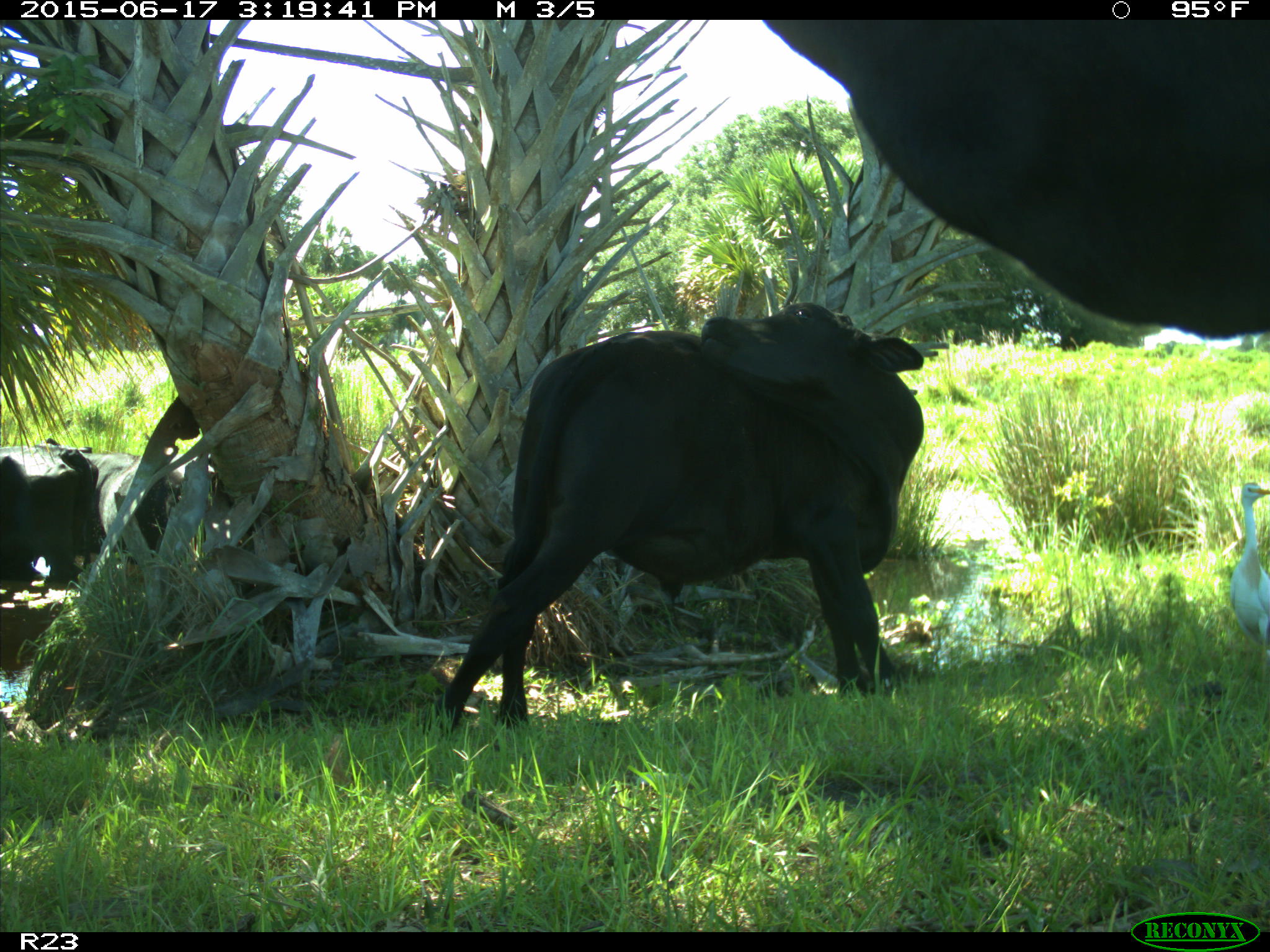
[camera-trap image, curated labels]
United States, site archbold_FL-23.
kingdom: Animalia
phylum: Chordata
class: Mammalia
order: Artiodactyla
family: Bovidae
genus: Bos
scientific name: Bos taurus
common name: domestic cow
Bos taurus (domestic cow).